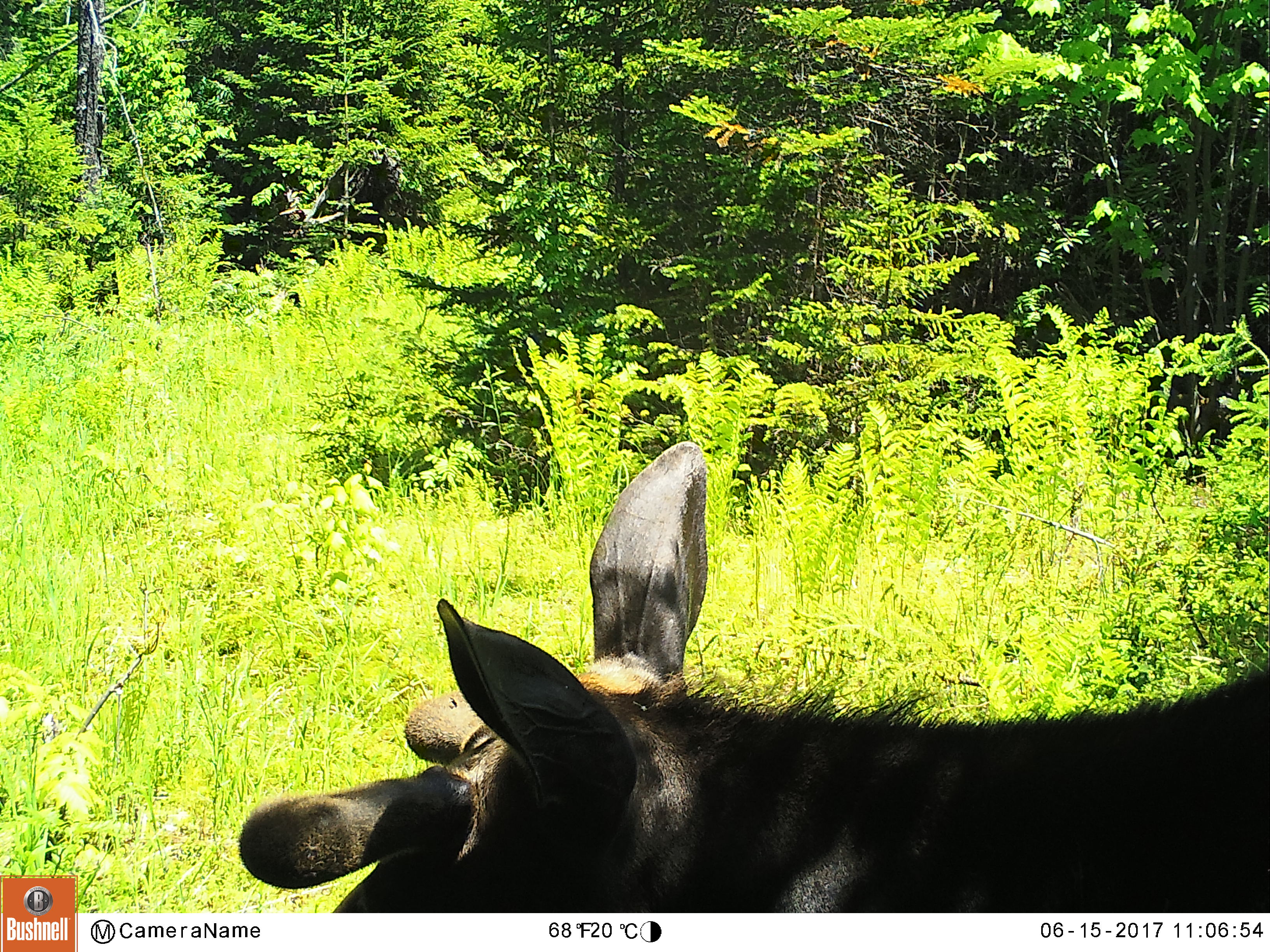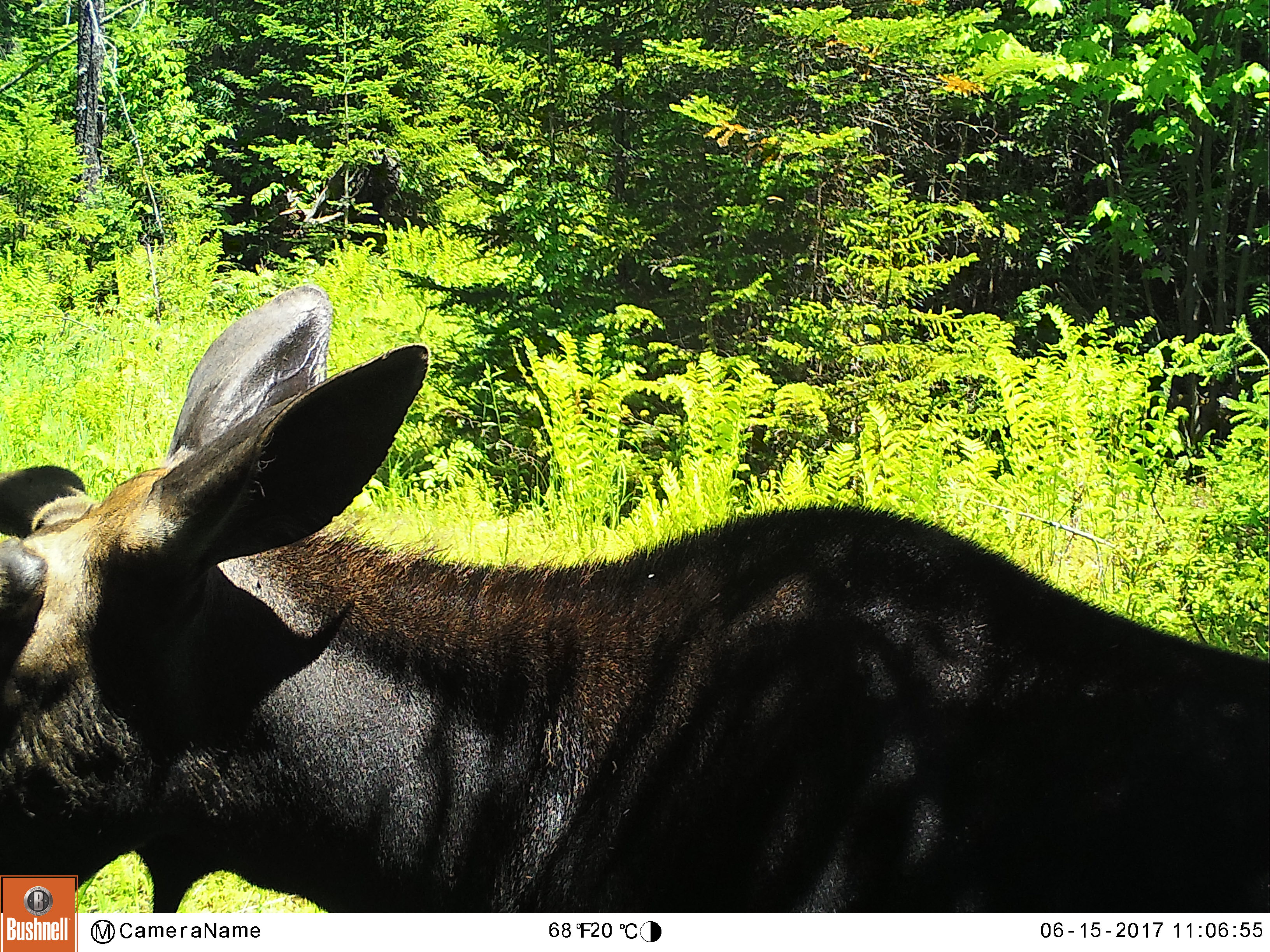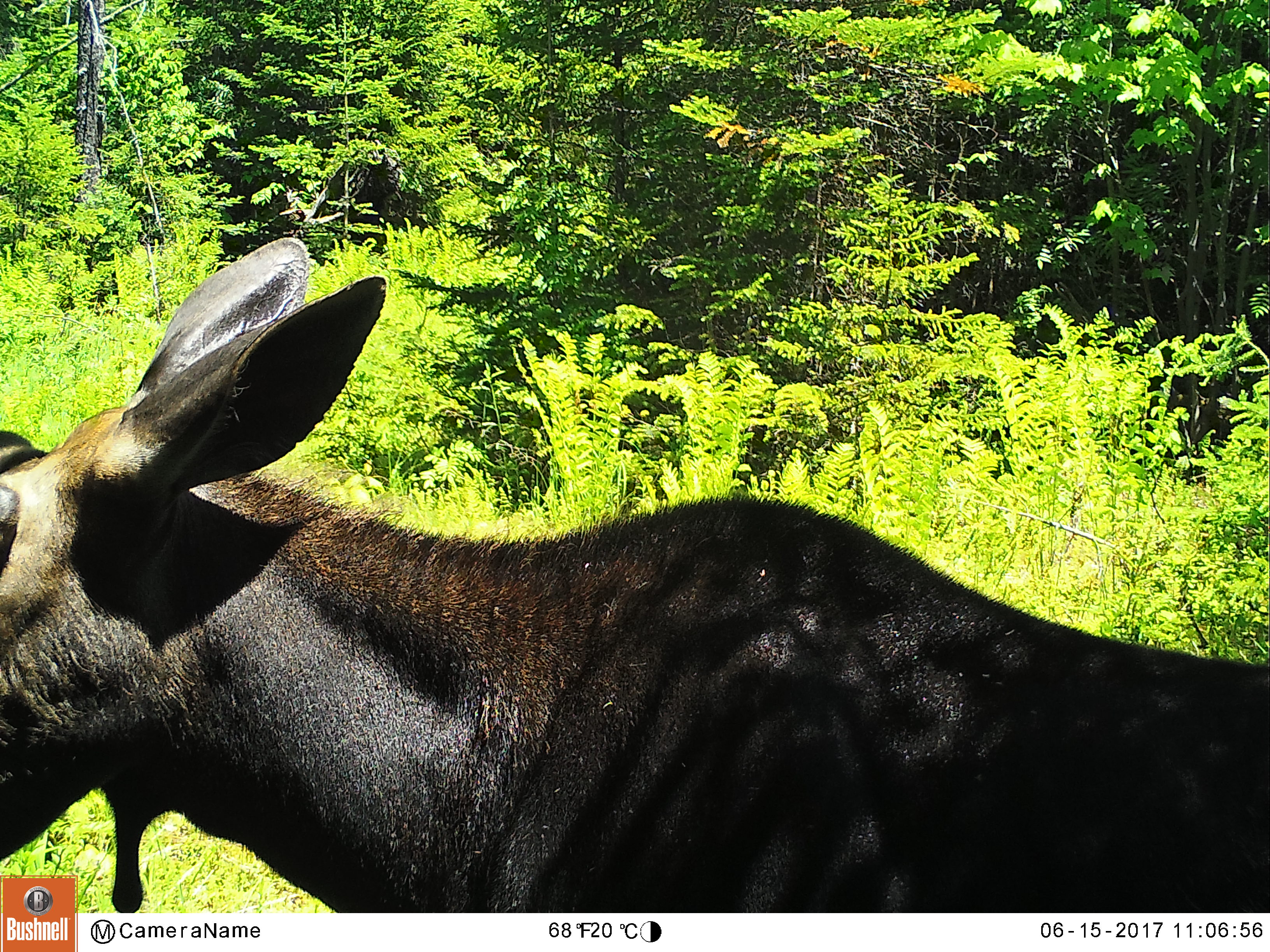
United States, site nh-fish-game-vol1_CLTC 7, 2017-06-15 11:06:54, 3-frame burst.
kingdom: Animalia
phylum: Chordata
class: Mammalia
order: Artiodactyla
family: Cervidae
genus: Alces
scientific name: Alces alces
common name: moose